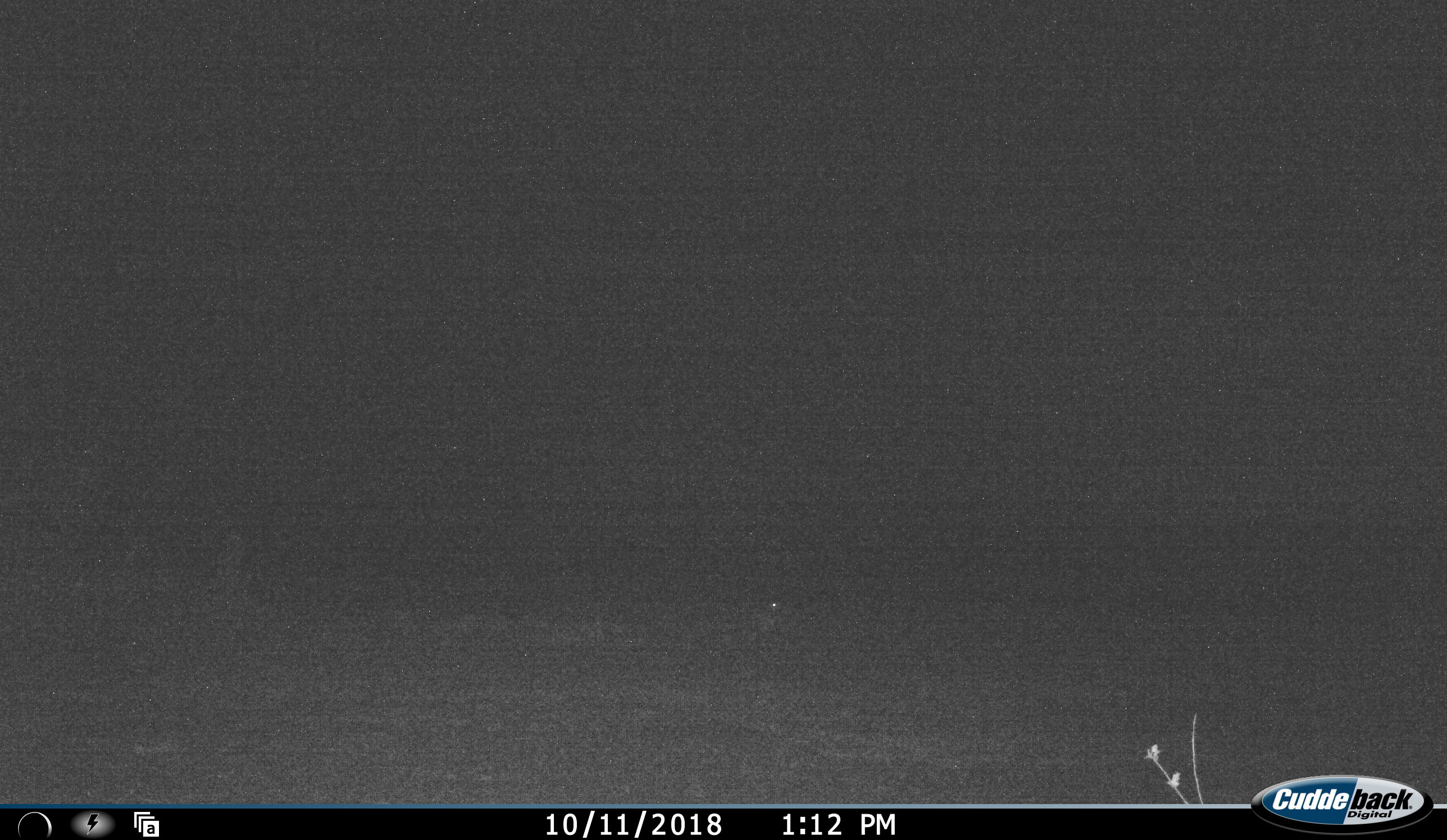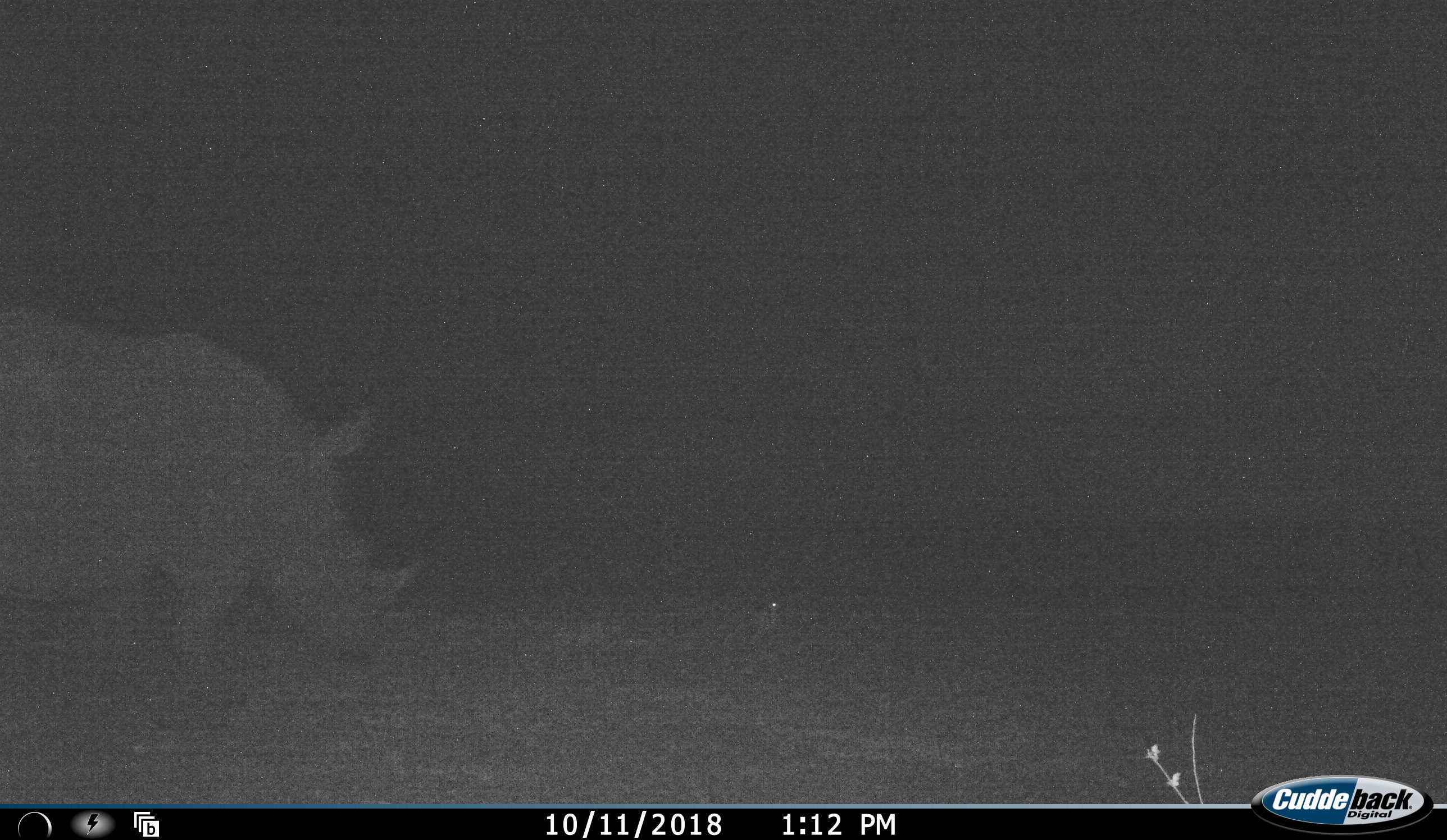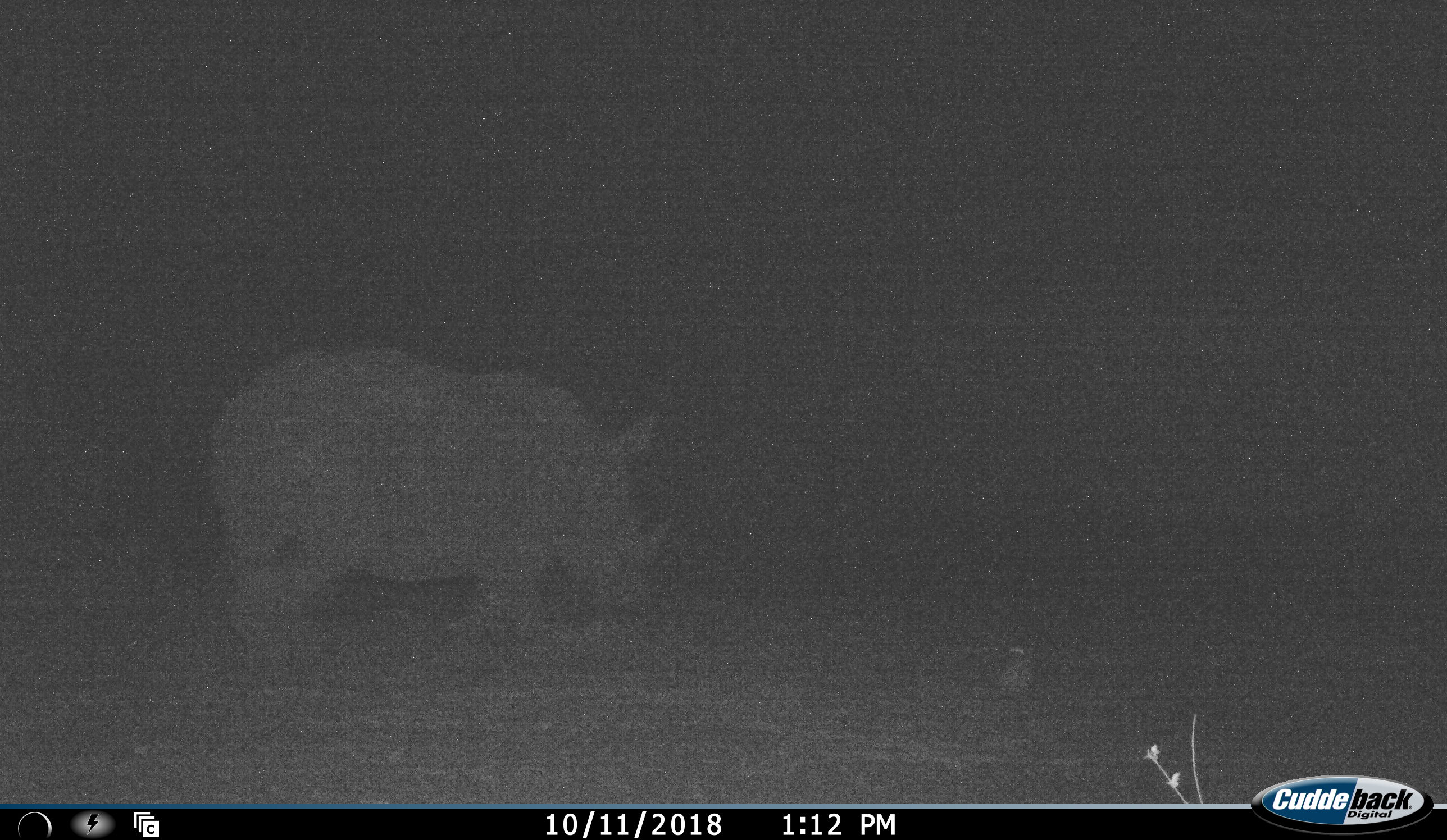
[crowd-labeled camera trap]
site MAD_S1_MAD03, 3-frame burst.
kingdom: Animalia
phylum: Chordata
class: Mammalia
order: Perissodactyla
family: Rhinocerotidae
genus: Ceratotherium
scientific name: Ceratotherium simum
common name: white rhinoceros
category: rhinoceroswhite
Rhinoceroswhite (white rhinoceros) (Ceratotherium simum), count 1. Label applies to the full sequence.